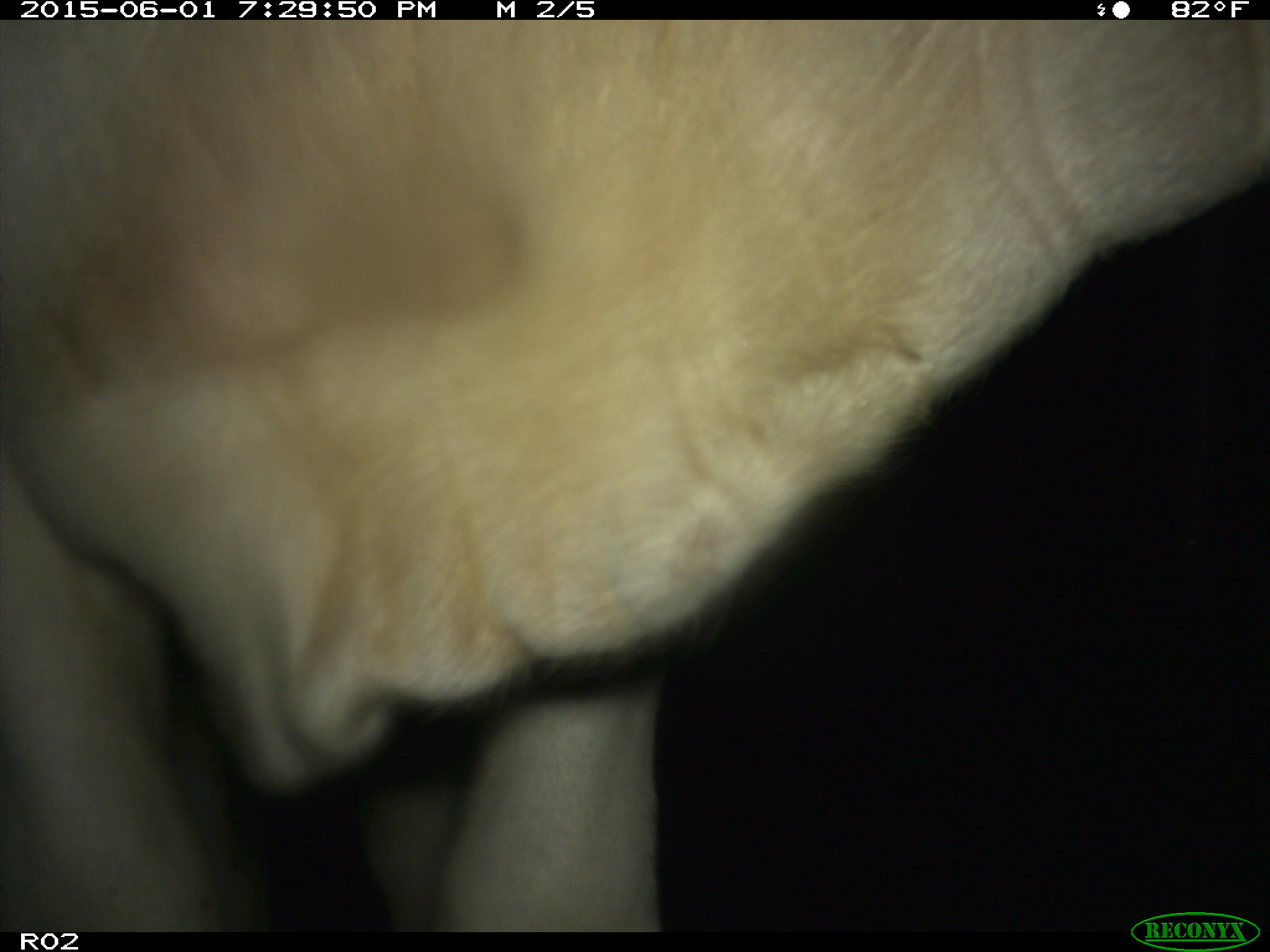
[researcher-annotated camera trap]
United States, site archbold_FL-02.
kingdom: Animalia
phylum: Chordata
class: Mammalia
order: Artiodactyla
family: Bovidae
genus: Bos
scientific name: Bos taurus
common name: domestic cow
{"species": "Bos taurus (domestic cow)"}